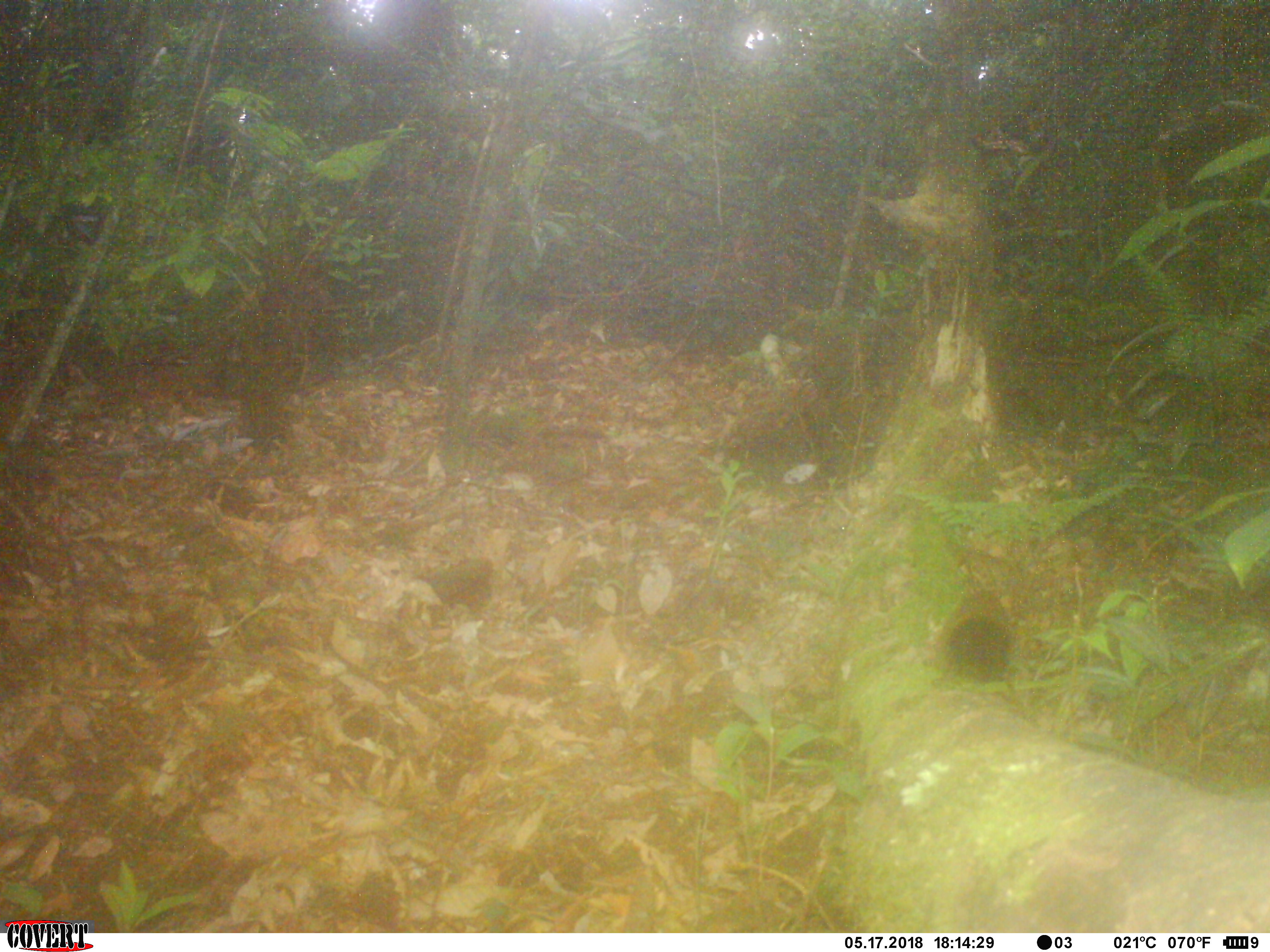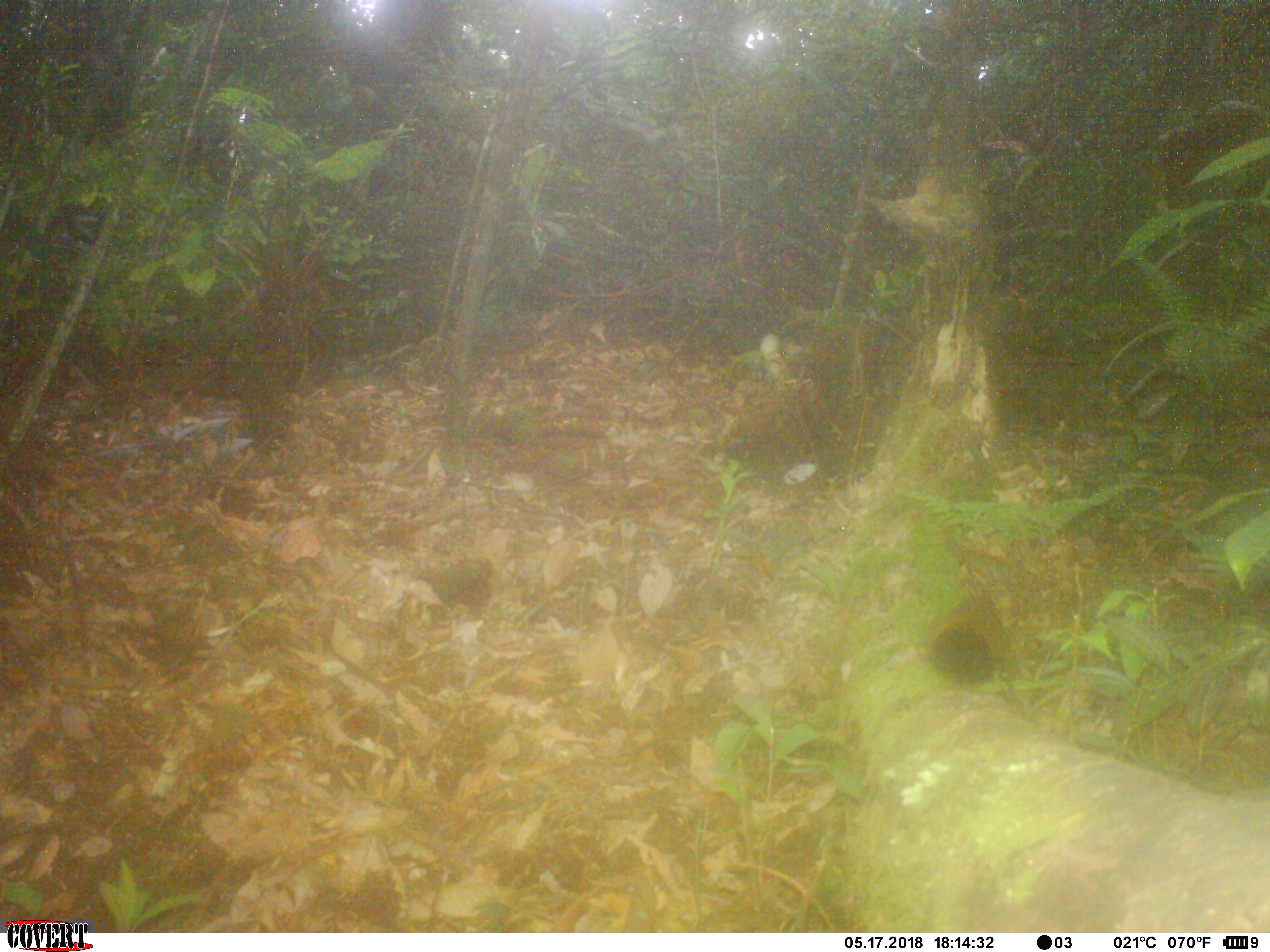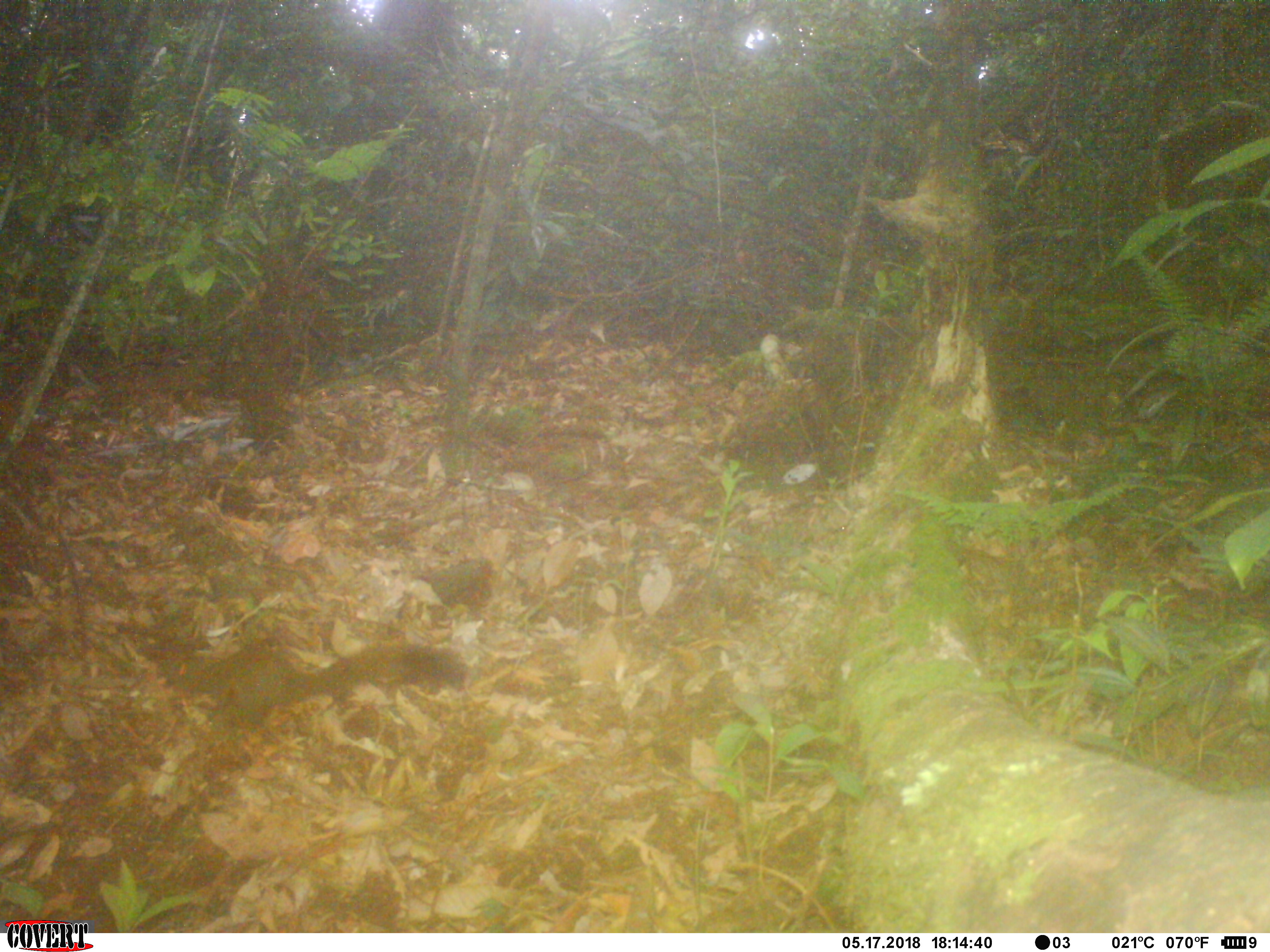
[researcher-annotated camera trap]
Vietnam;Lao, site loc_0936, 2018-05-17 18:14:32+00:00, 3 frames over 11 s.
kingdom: Animalia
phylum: Chordata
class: Mammalia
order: Rodentia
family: Sciuridae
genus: Sciurus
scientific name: Sciurus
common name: squirrel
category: unidentified squirrel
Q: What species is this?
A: Unidentified squirrel (squirrel) (Sciurus).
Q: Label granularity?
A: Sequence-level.